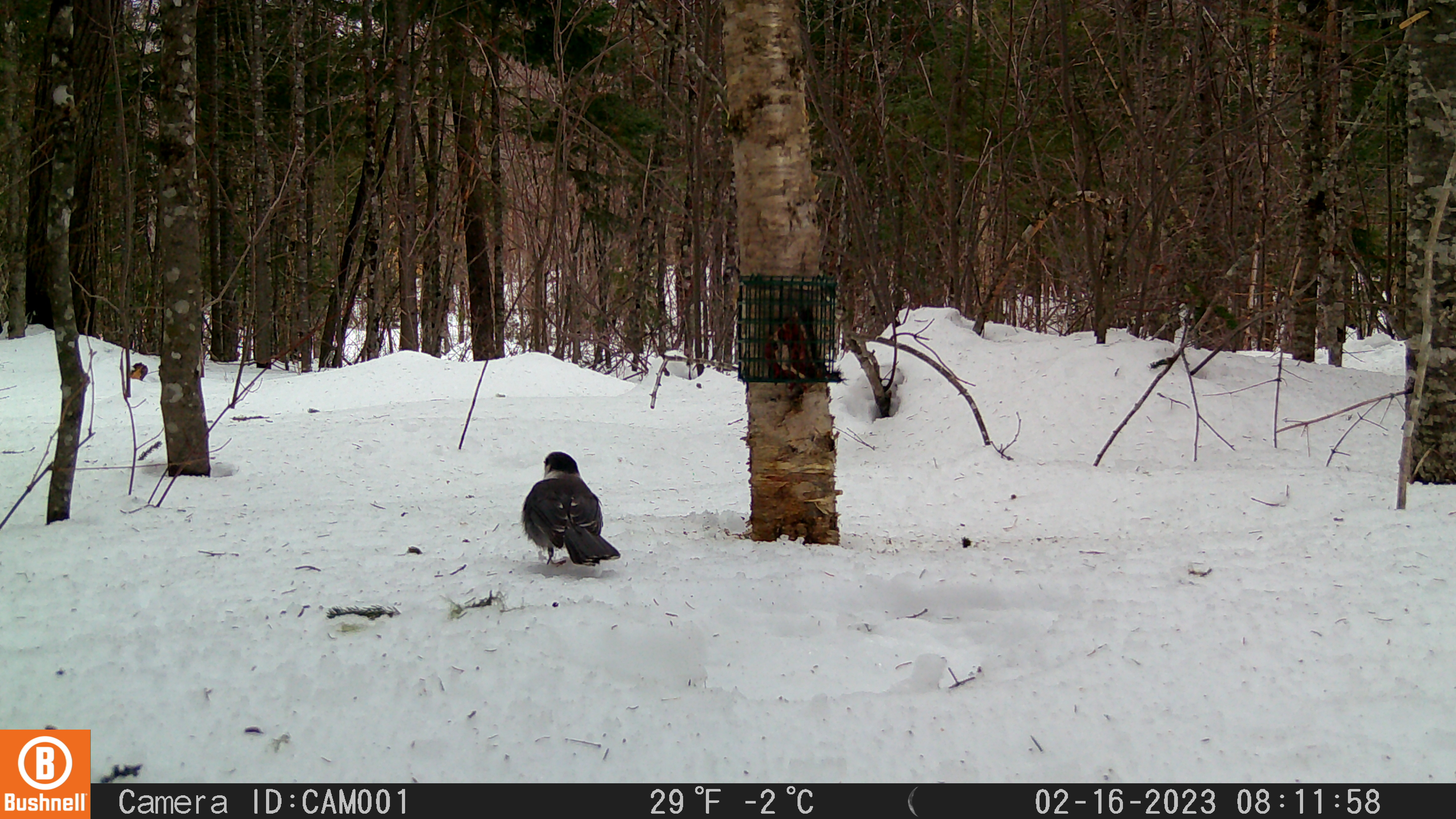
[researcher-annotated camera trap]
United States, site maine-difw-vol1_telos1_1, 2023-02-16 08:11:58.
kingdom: Animalia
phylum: Chordata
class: Aves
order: Passeriformes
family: Corvidae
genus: Perisoreus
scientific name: Perisoreus canadensis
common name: canada jay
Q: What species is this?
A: Canada jay (Perisoreus canadensis).